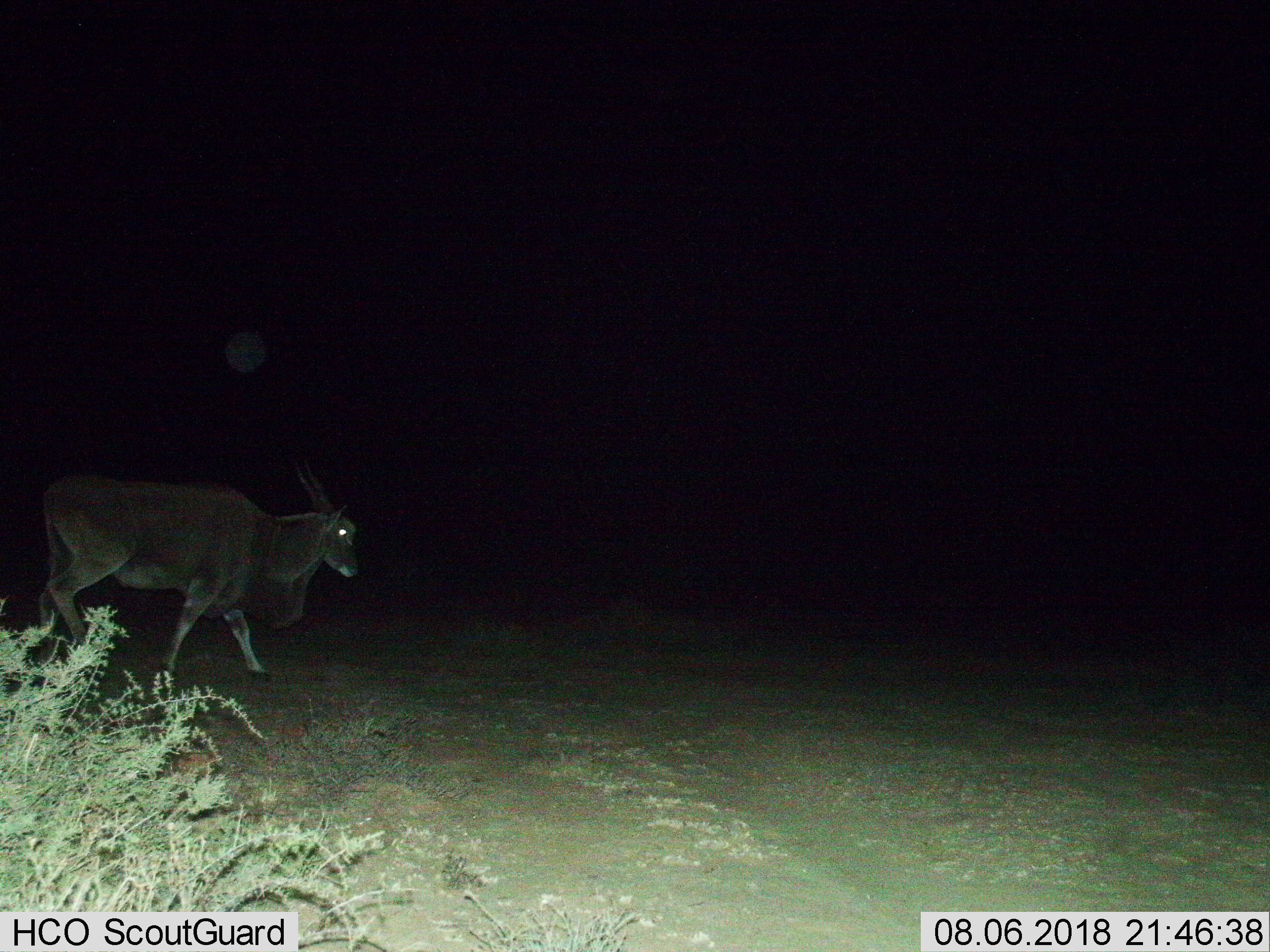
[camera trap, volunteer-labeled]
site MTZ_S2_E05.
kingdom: Animalia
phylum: Chordata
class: Mammalia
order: Artiodactyla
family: Bovidae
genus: Tragelaphus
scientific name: Tragelaphus oryx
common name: eland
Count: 1.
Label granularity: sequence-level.